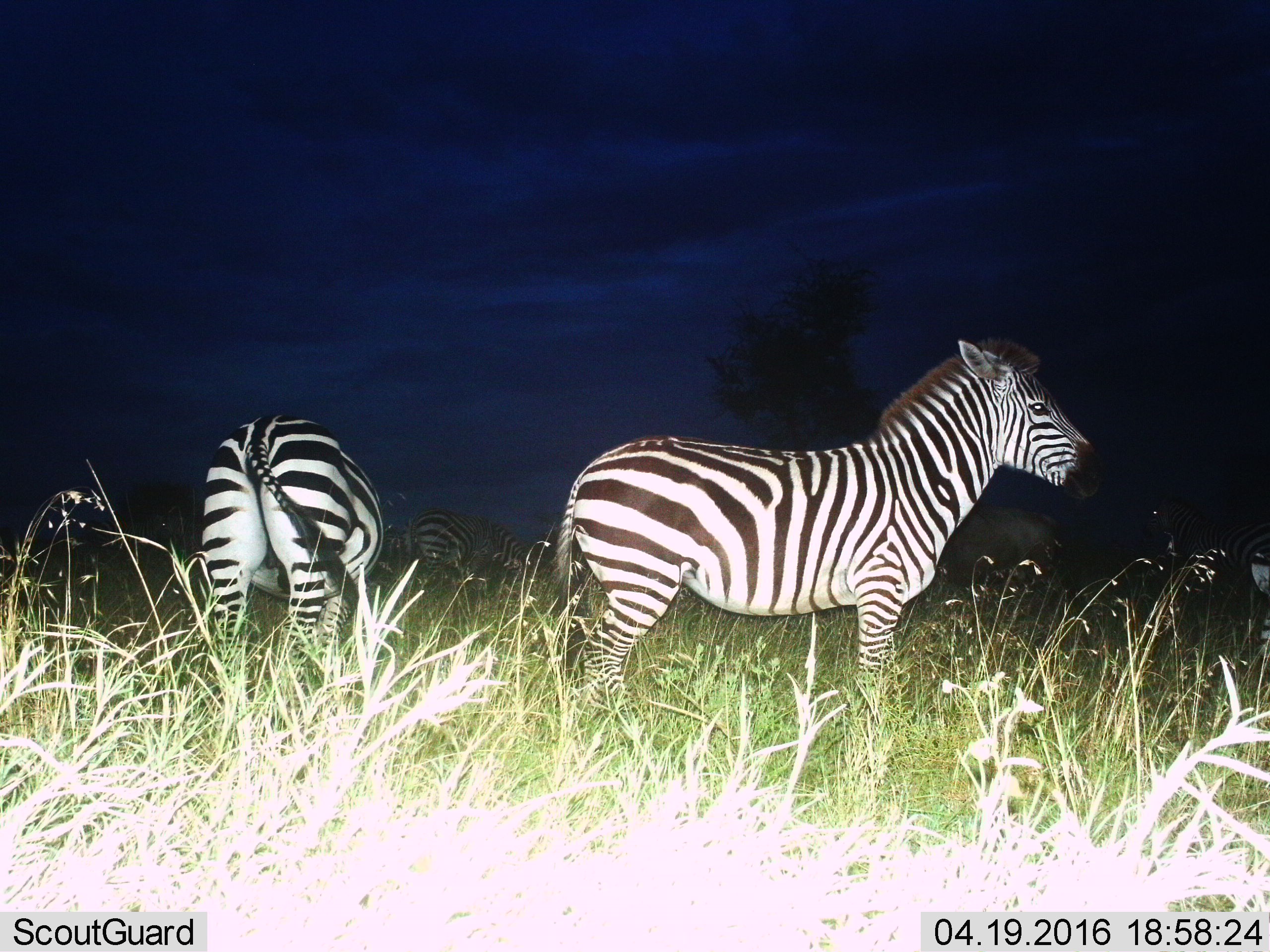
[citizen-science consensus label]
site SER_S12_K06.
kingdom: Animalia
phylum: Chordata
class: Mammalia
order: Perissodactyla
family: Equidae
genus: Equus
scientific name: Equus quagga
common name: plains zebra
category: zebraplains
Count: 3.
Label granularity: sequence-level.